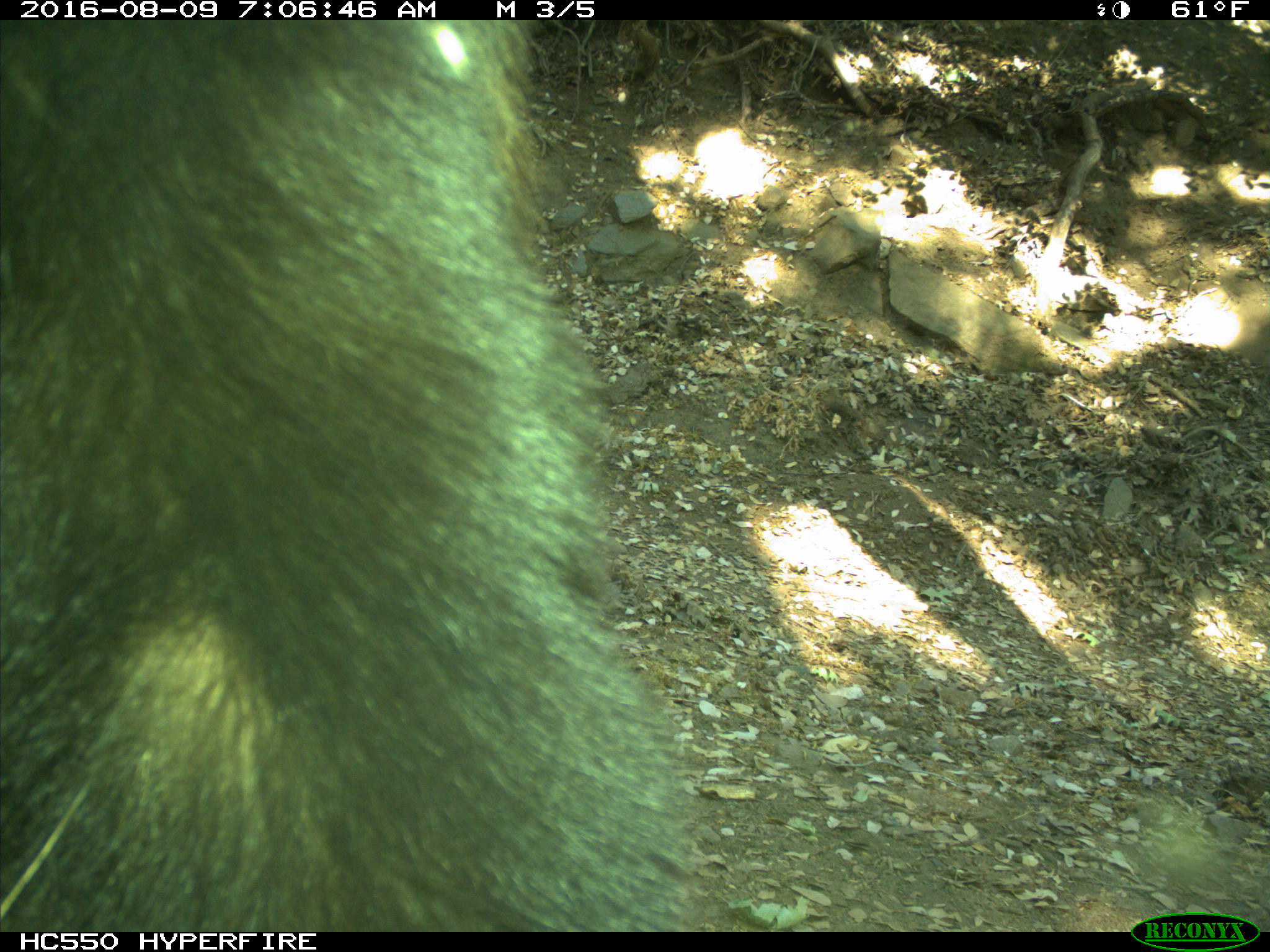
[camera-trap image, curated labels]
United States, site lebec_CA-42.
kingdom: Animalia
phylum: Chordata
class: Mammalia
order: Carnivora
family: Ursidae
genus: Ursus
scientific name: Ursus americanus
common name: american black bear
Ursus americanus (american black bear).